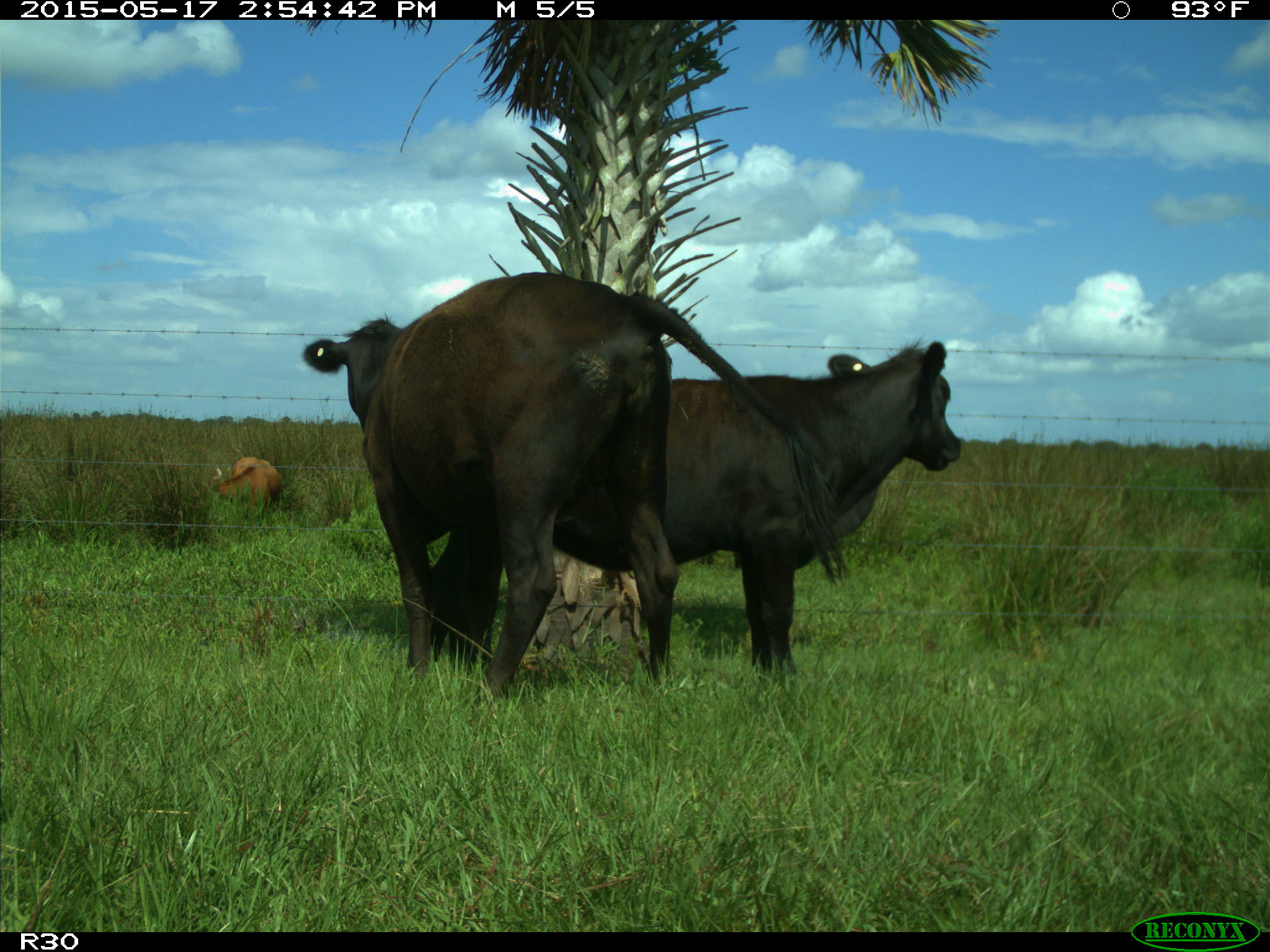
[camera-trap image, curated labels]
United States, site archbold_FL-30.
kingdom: Animalia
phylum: Chordata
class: Mammalia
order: Artiodactyla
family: Bovidae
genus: Bos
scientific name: Bos taurus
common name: domestic cow